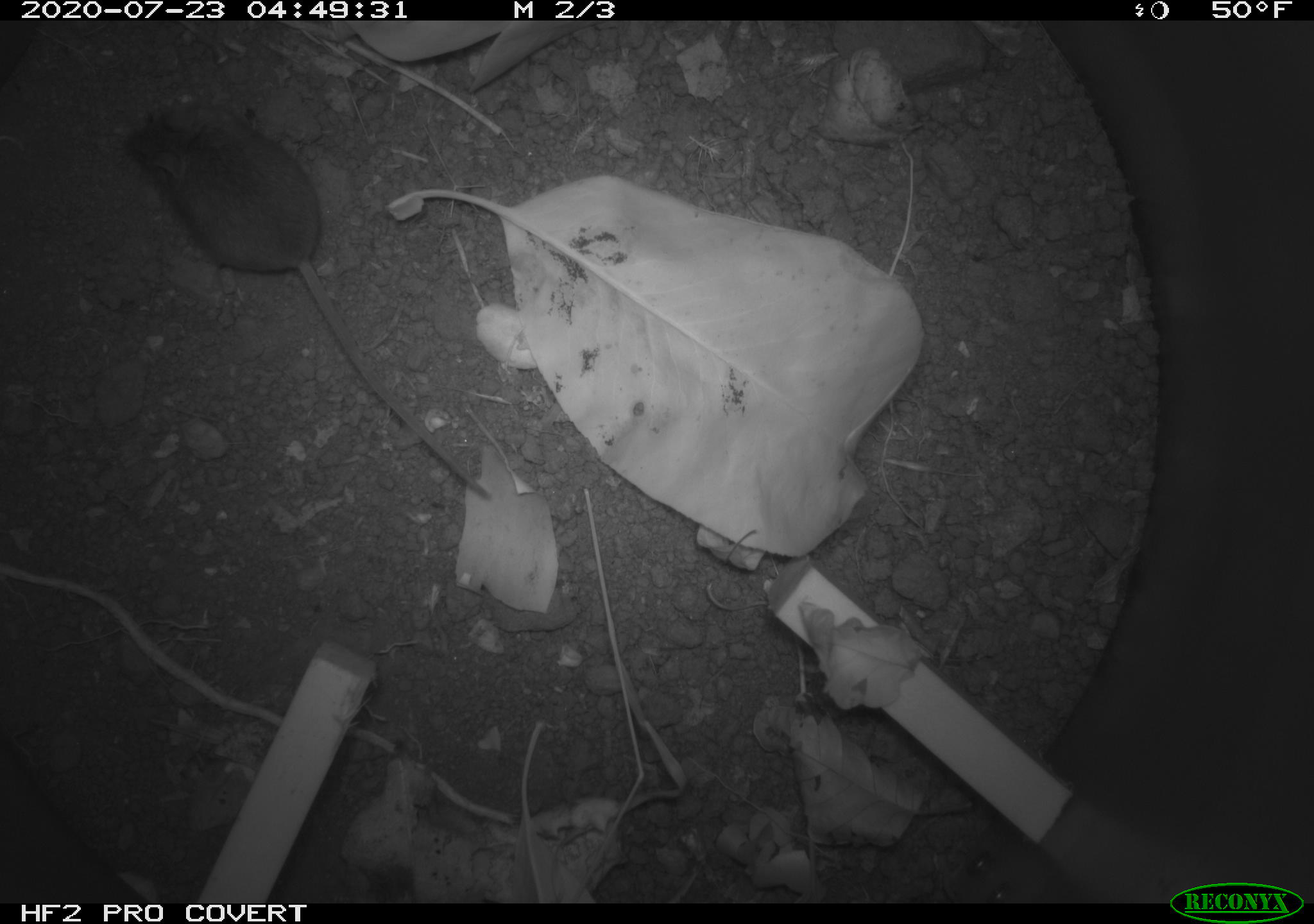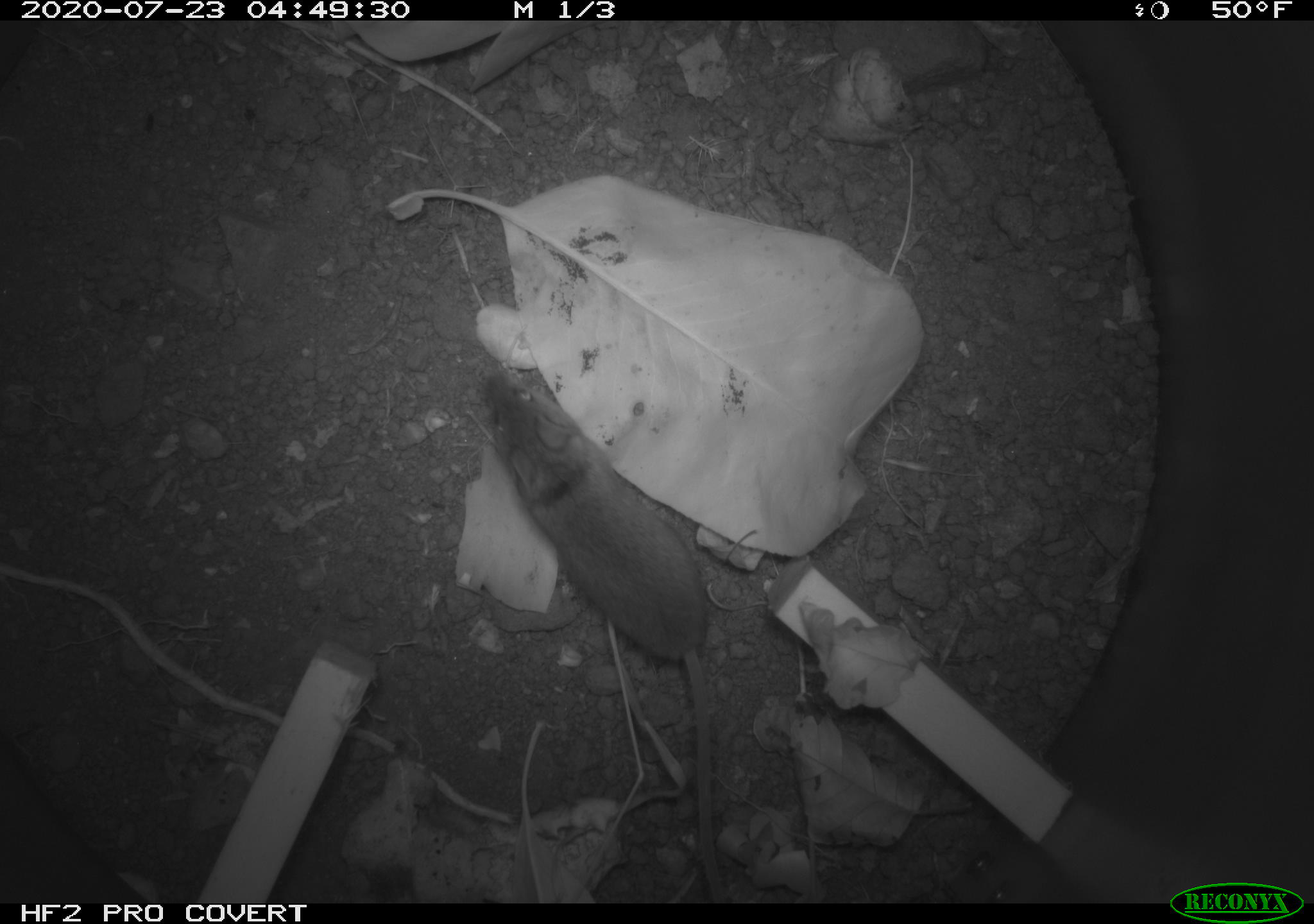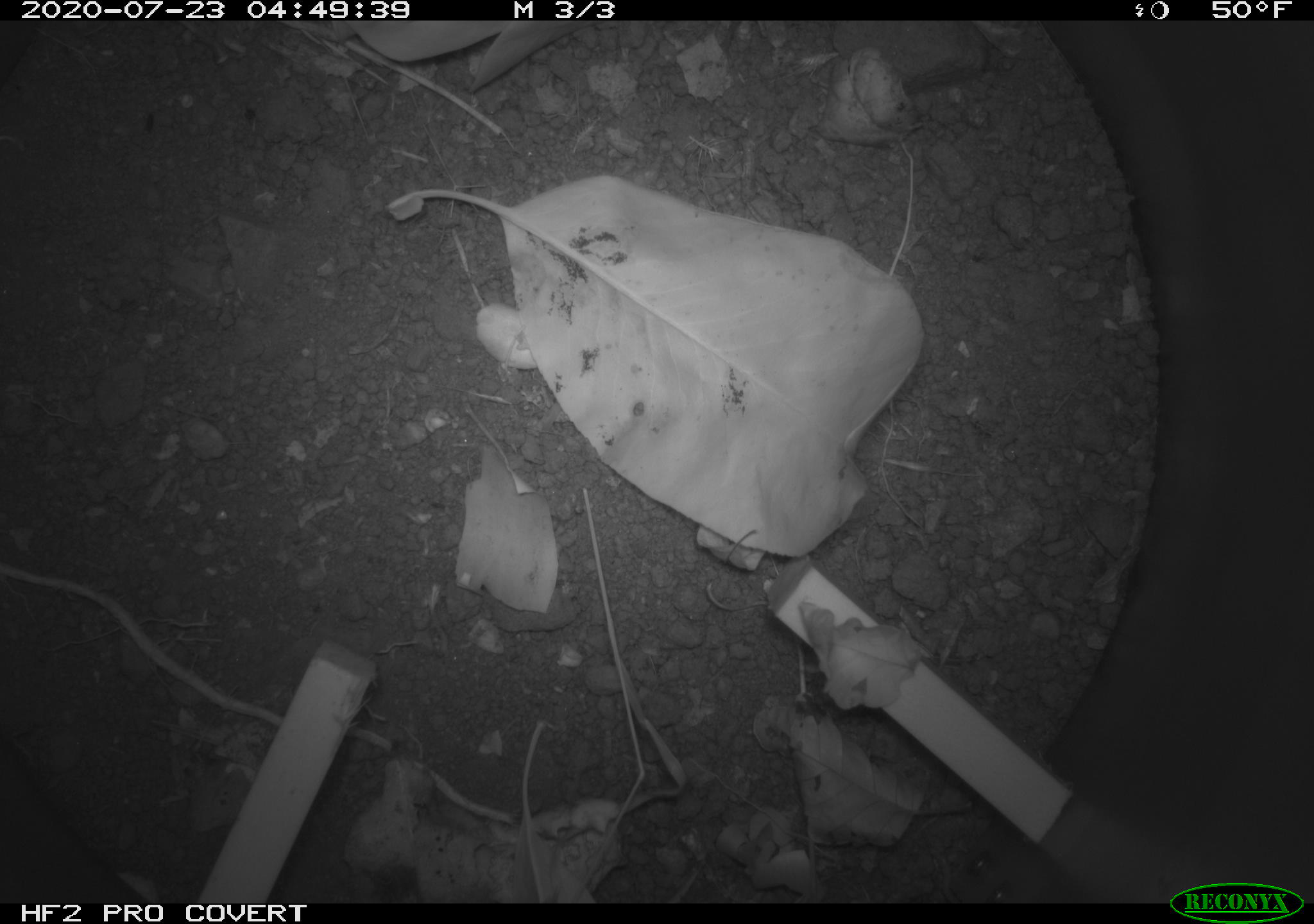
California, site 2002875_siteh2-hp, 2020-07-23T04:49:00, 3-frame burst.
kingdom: Animalia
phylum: Chordata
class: Mammalia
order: Rodentia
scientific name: Rodentia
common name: rodent